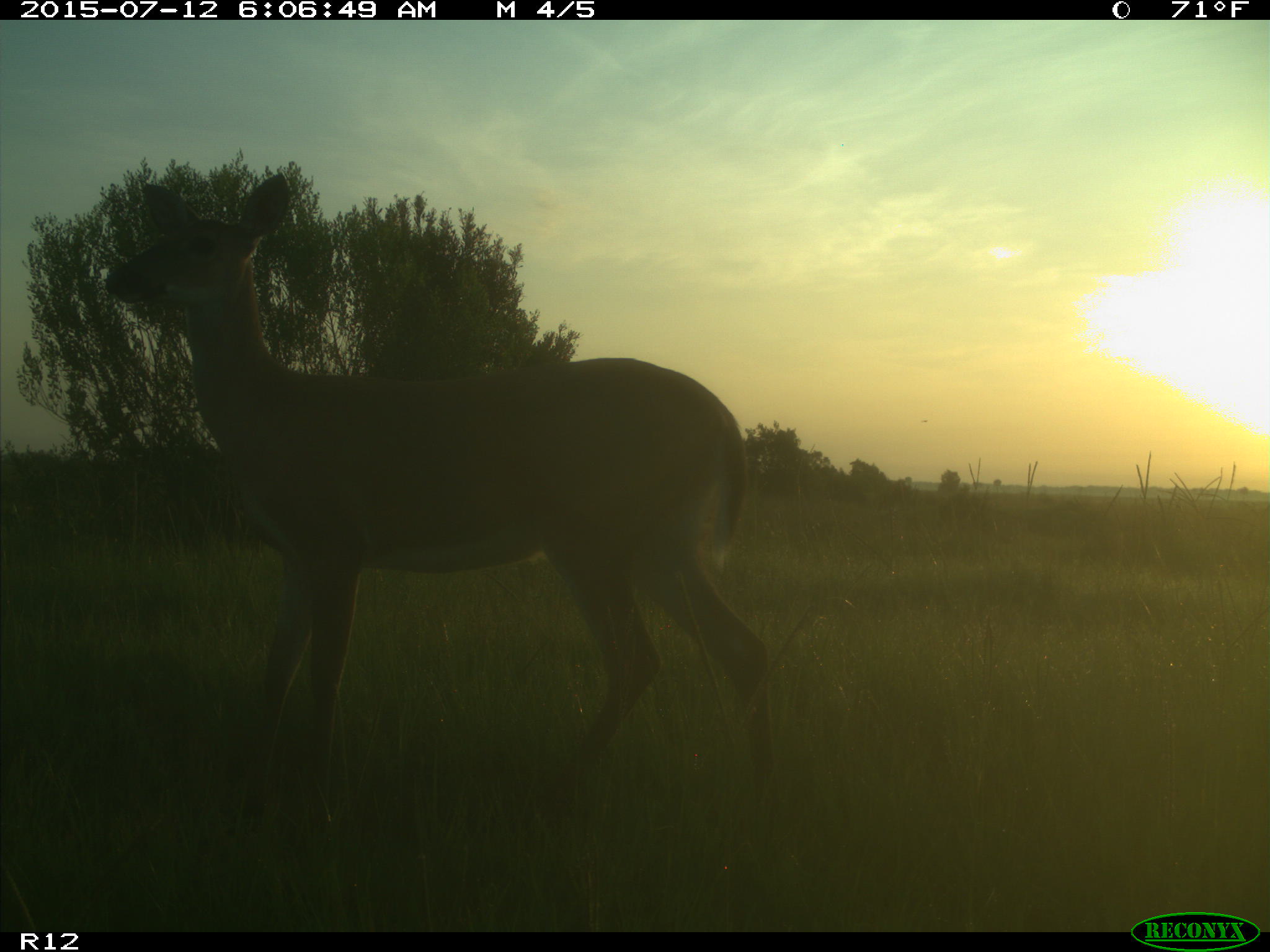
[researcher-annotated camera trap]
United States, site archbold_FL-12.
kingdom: Animalia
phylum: Chordata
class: Mammalia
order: Artiodactyla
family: Cervidae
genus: Odocoileus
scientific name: Odocoileus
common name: deer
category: unidentified deer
Unidentified deer (deer) (Odocoileus).